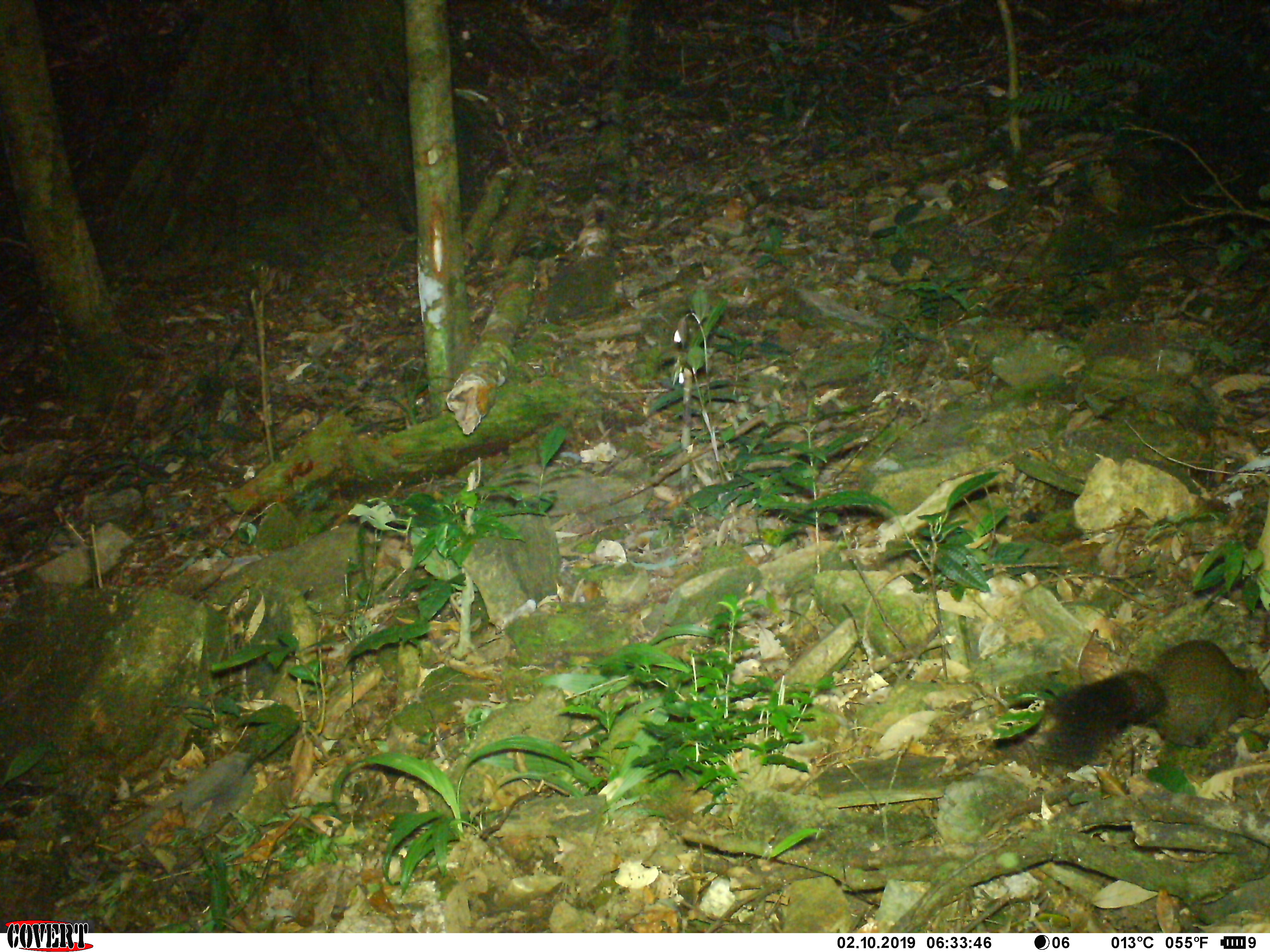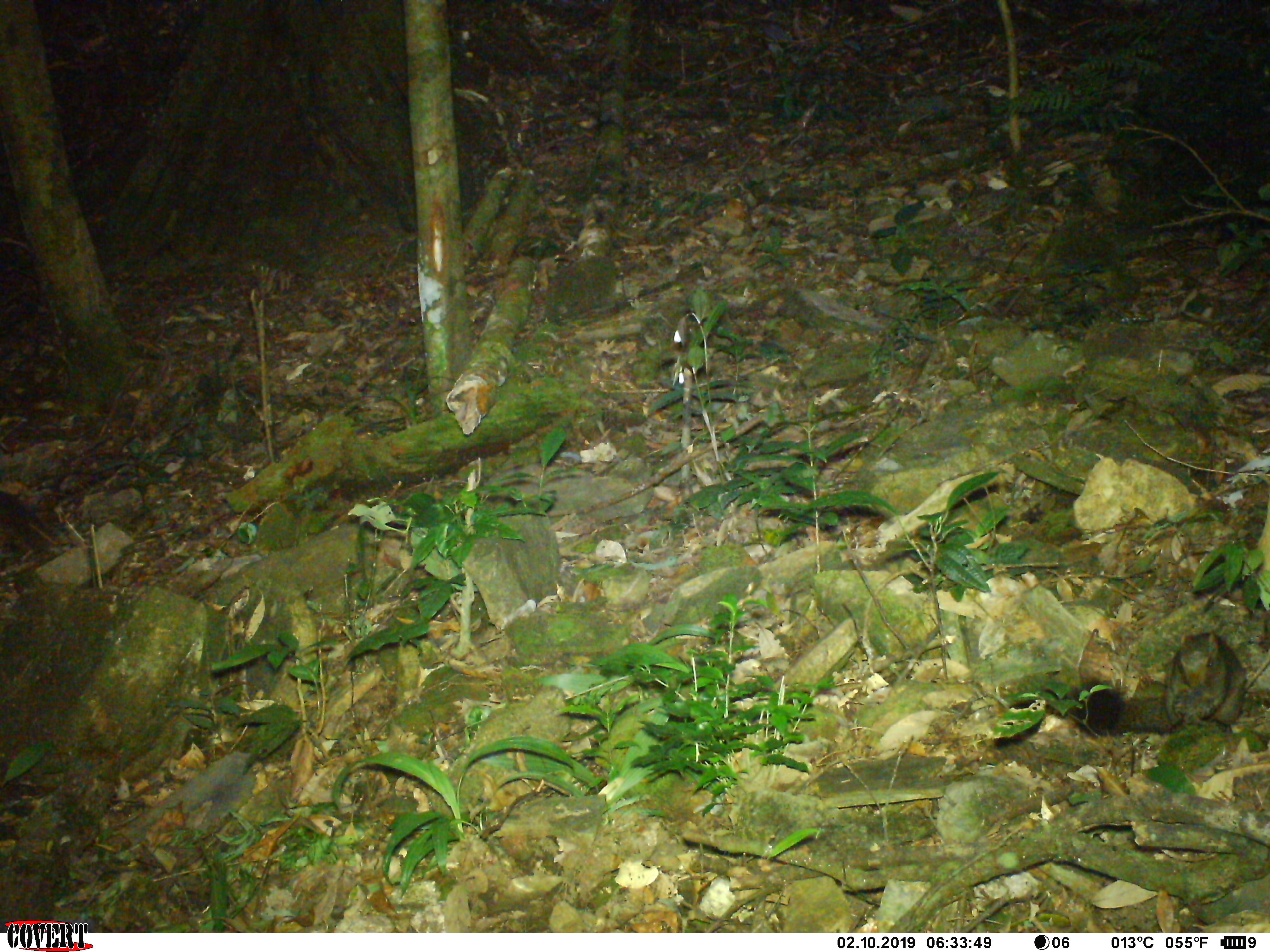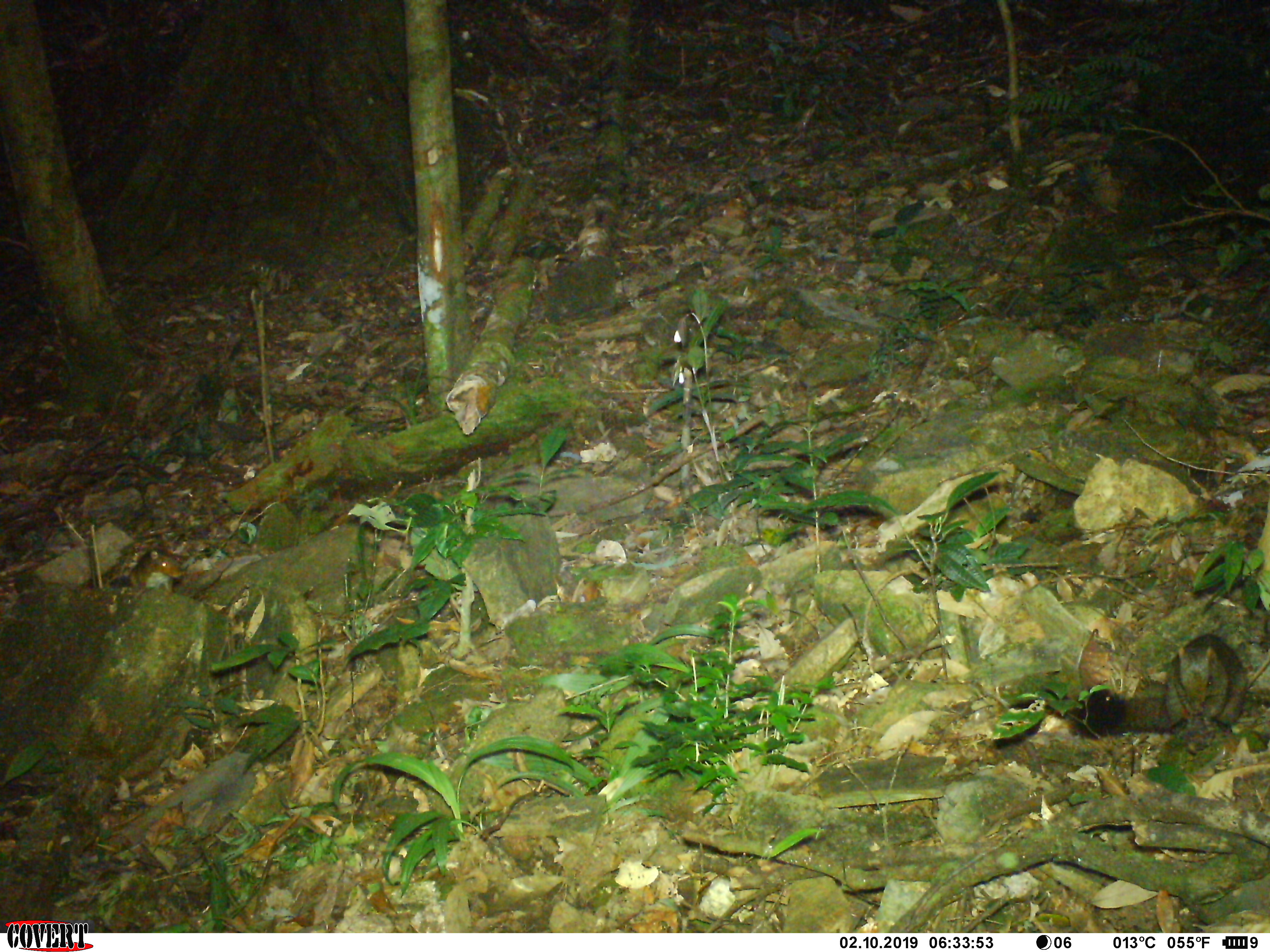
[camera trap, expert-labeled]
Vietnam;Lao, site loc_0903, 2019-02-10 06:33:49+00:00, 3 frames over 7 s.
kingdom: Animalia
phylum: Chordata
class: Mammalia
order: Rodentia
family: Sciuridae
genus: Sciurus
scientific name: Sciurus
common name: squirrel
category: unidentified squirrel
Unidentified squirrel (squirrel) (Sciurus). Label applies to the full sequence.